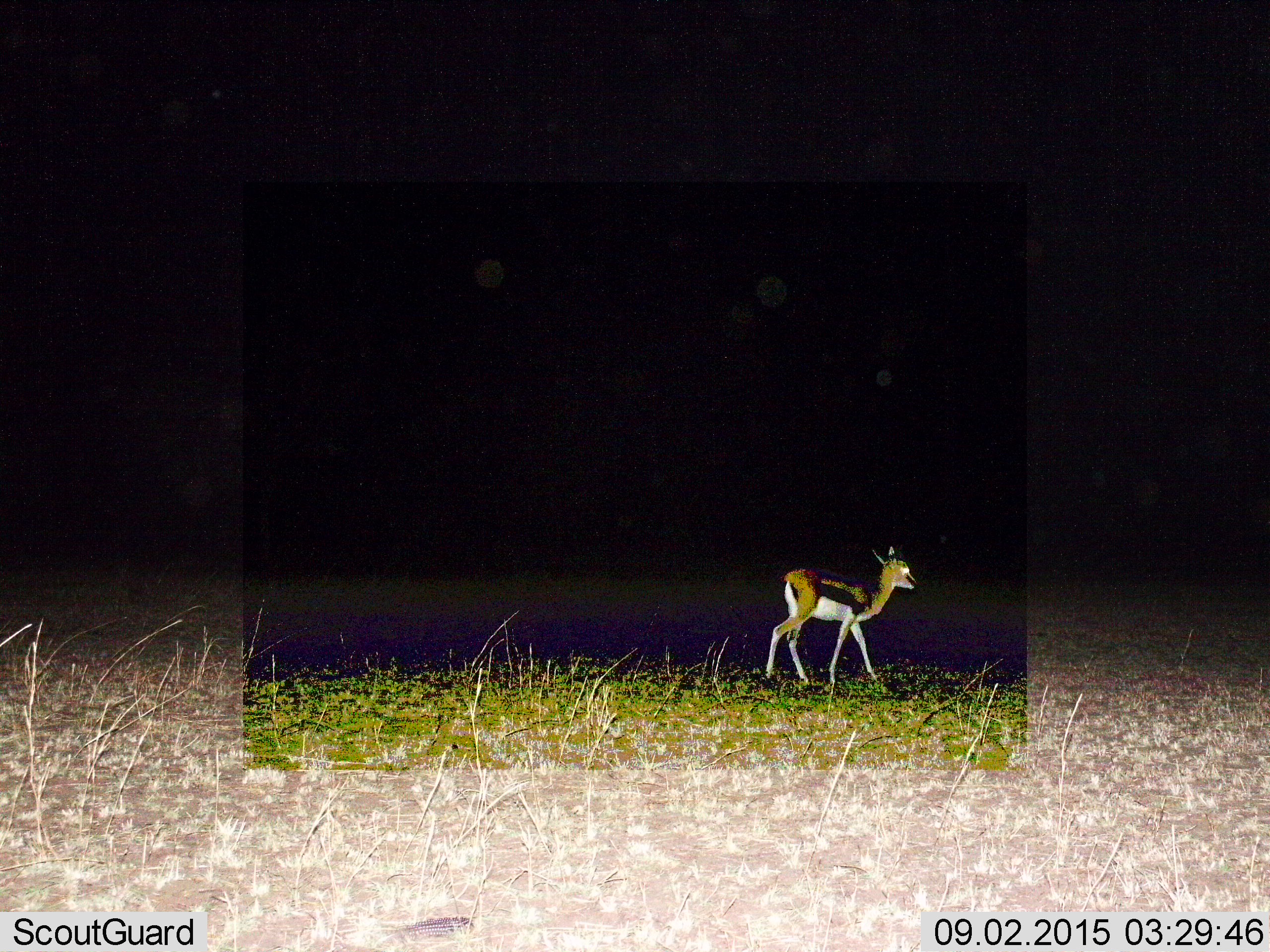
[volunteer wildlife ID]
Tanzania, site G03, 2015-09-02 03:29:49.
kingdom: Animalia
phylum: Chordata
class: Mammalia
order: Artiodactyla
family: Bovidae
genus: Eudorcas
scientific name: Eudorcas thomsonii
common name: thomson's gazelle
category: gazellethomsons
Gazellethomsons (thomson's gazelle) (Eudorcas thomsonii), count 1. Behavior (volunteer vote fractions): standing 12%, resting 0%, moving 88%, interacting 0%. Young present (vote fraction): 24%. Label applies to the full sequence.